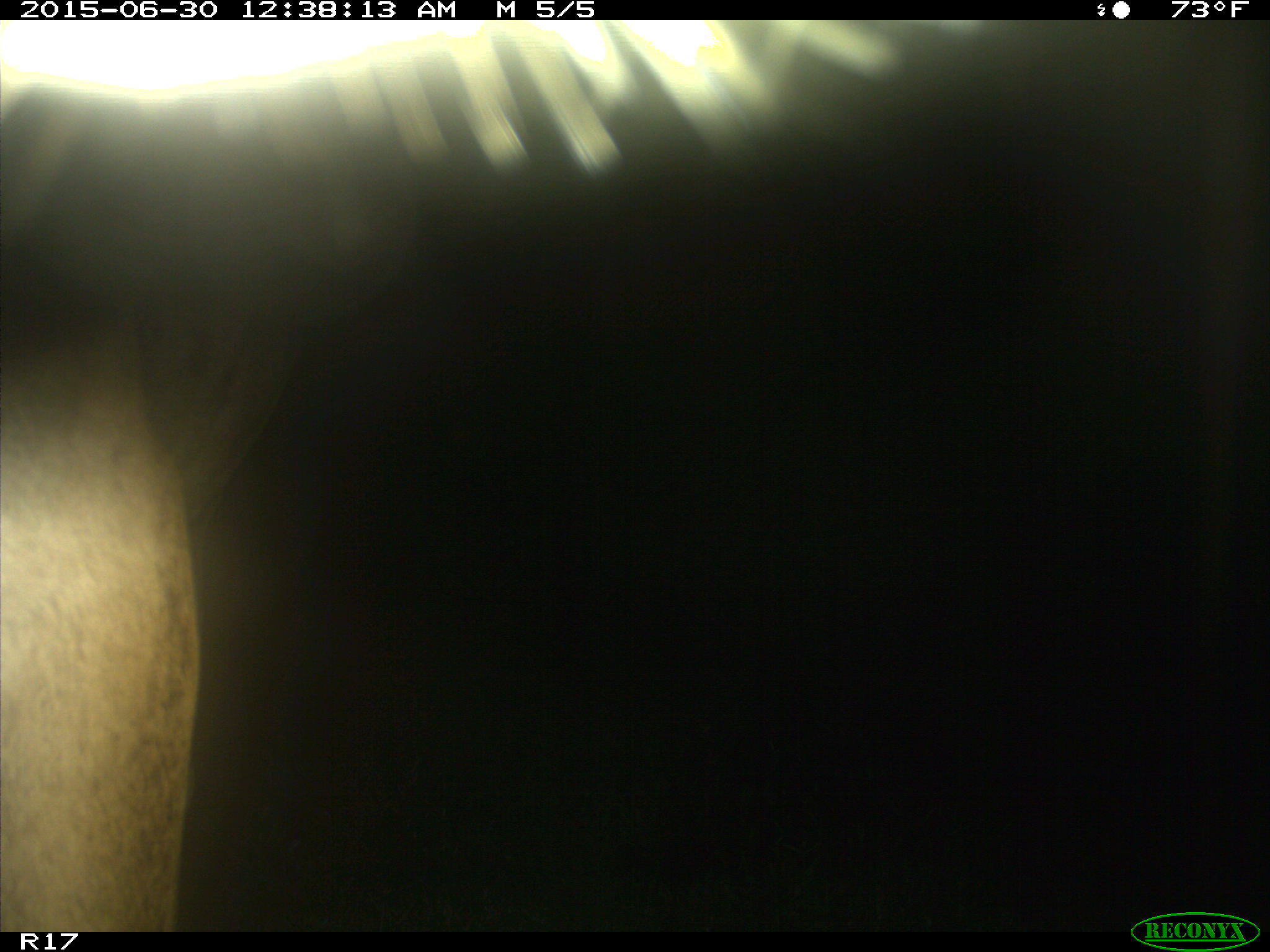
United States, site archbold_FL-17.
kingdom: Animalia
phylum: Chordata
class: Mammalia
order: Artiodactyla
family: Bovidae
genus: Bos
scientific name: Bos taurus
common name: domestic cow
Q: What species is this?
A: Bos taurus (domestic cow).